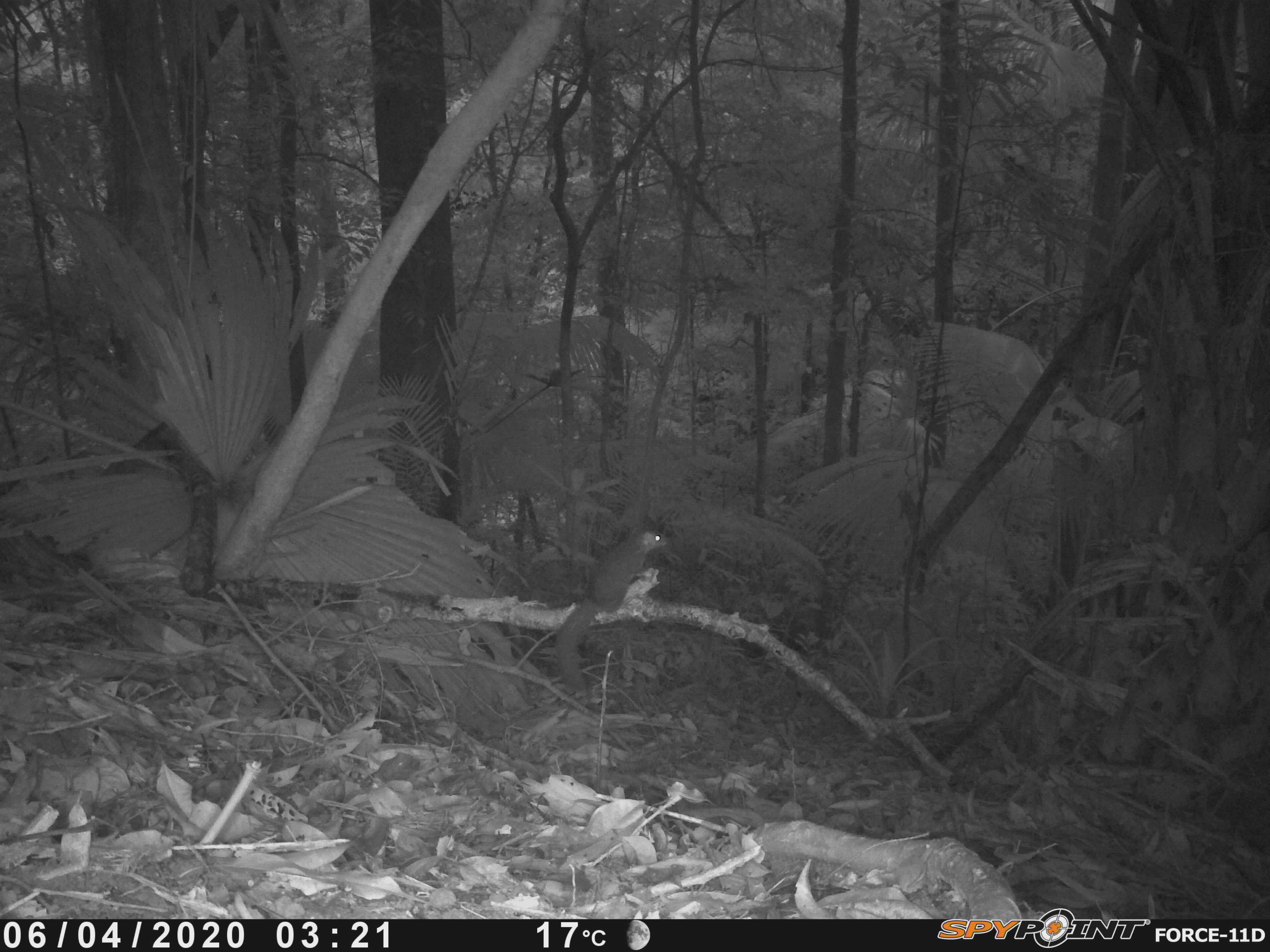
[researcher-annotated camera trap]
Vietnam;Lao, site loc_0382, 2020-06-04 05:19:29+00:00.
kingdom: Animalia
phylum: Chordata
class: Mammalia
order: Scandentia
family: Tupaiidae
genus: Tupaia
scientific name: Tupaia belangeri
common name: northern treeshrew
Northern treeshrew (Tupaia belangeri). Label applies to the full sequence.